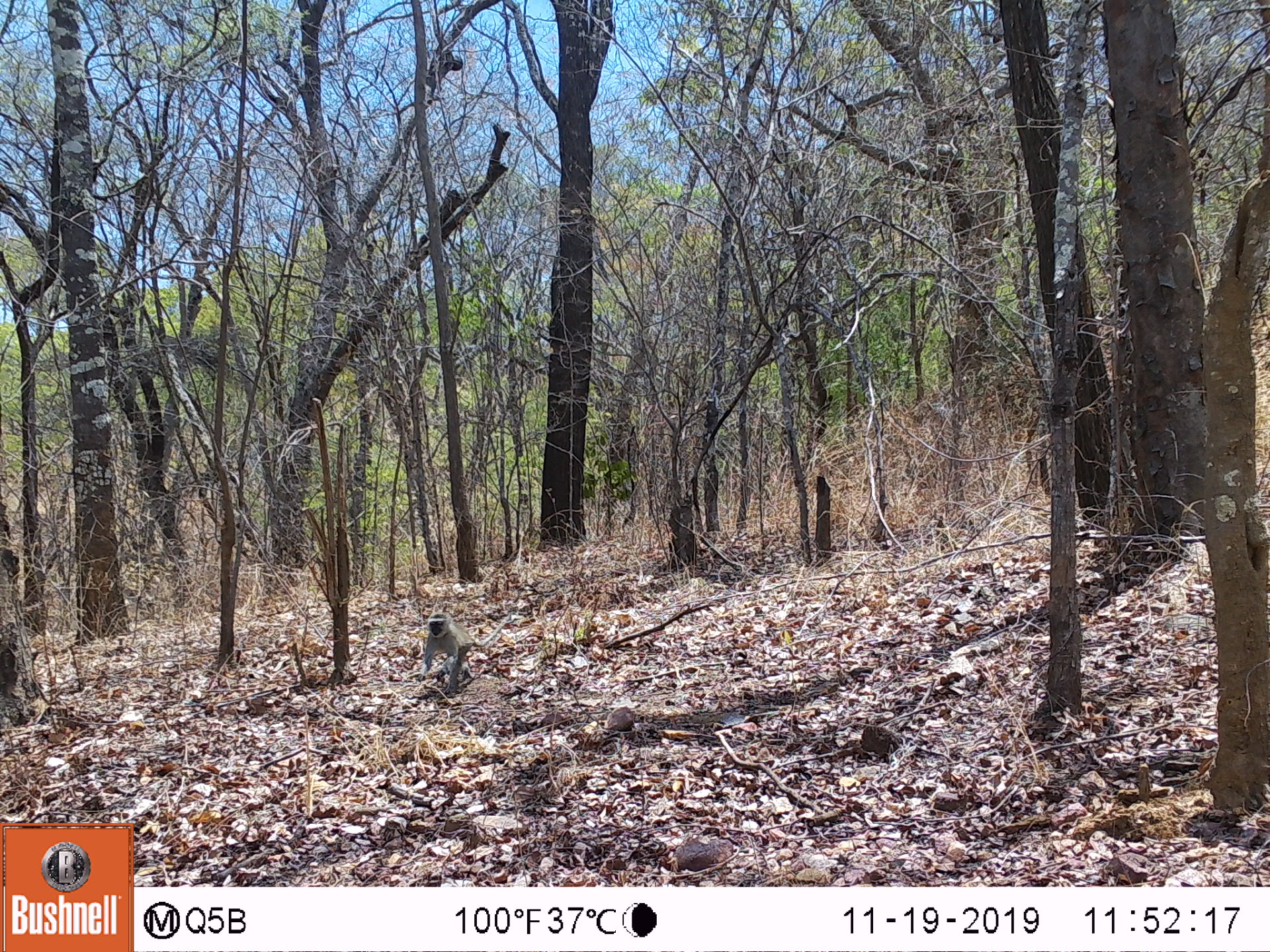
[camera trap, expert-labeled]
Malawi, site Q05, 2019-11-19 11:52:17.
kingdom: Animalia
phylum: Chordata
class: Mammalia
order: Primates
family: Cercopithecidae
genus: Chlorocebus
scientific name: Chlorocebus pygerythrus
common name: vervet monkey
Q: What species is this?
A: Vervet monkey (Chlorocebus pygerythrus).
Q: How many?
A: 1.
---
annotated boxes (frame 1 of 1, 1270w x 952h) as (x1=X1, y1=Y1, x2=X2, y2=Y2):
vervet monkey: (x1=416, y1=611, x2=518, y2=691)